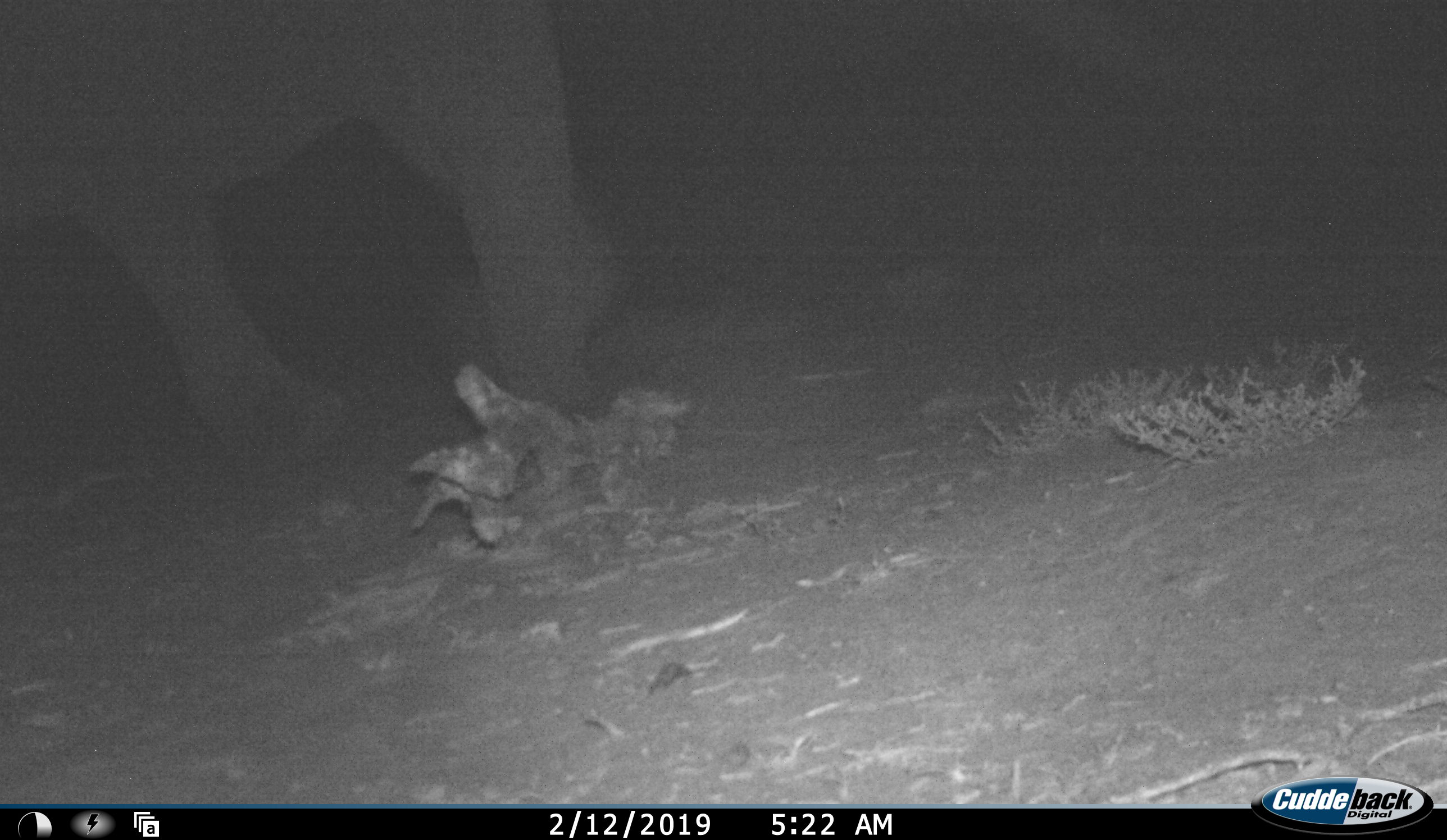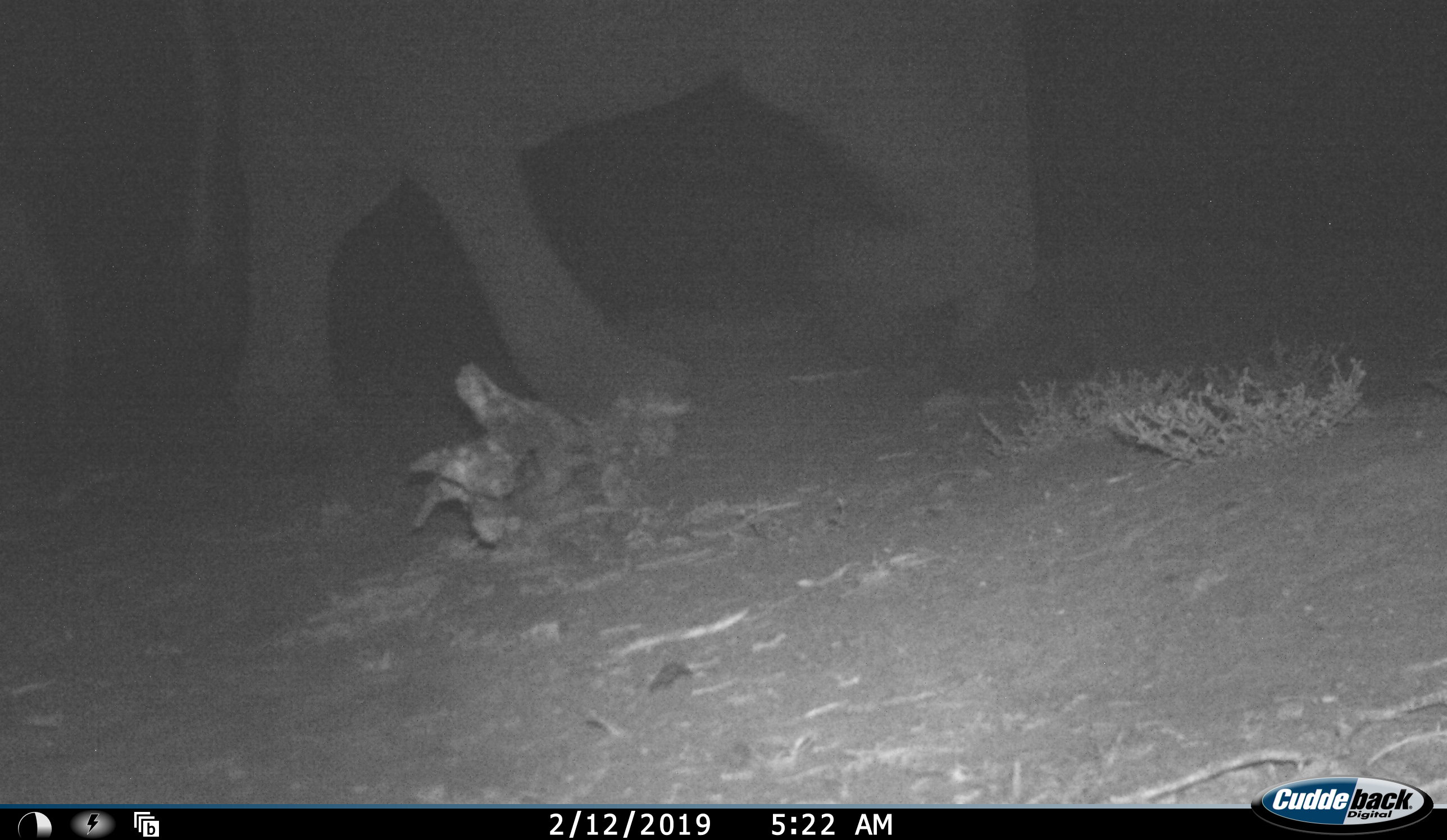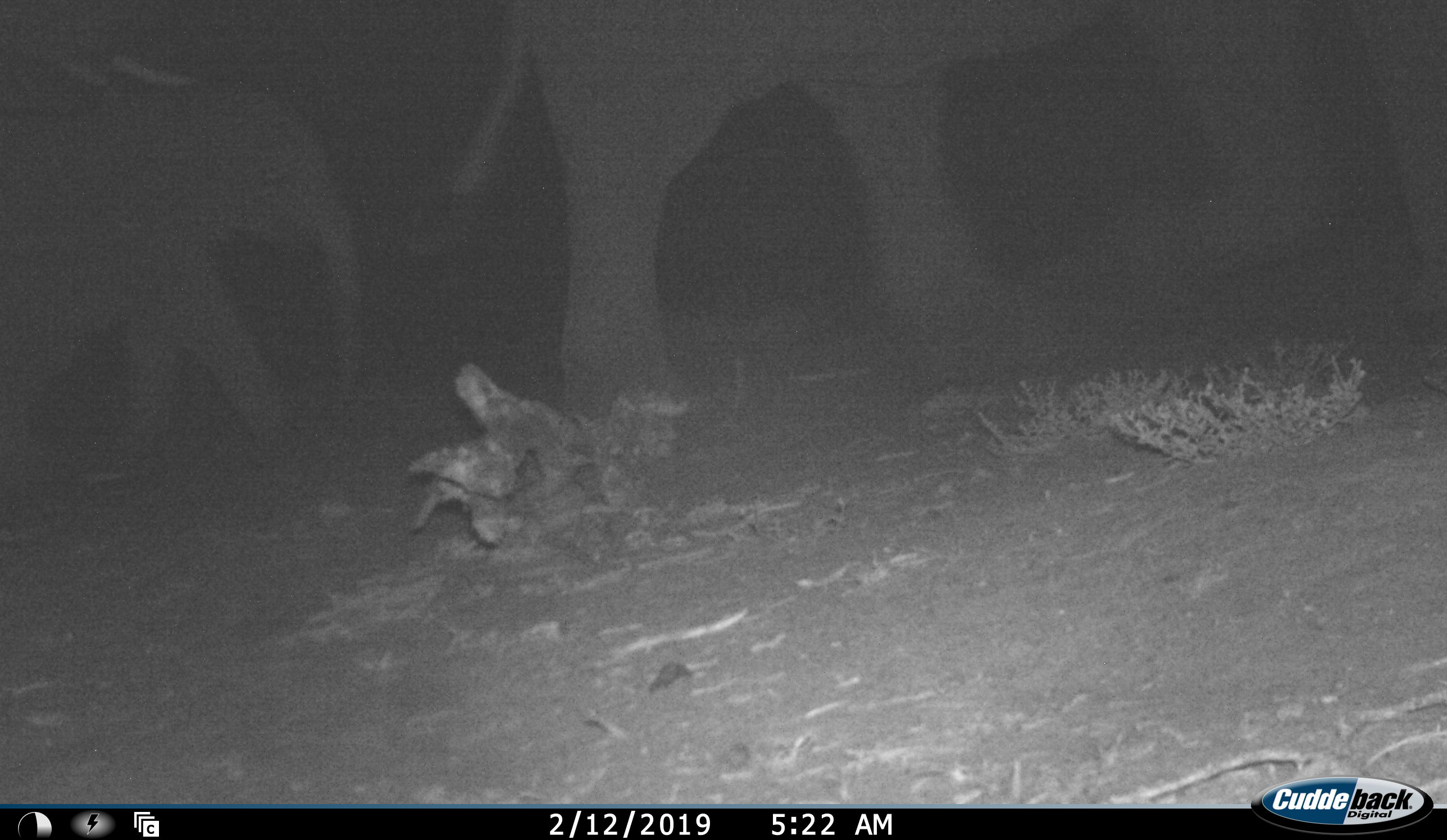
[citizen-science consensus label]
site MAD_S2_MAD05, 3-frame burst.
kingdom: Animalia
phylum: Chordata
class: Mammalia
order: Proboscidea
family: Elephantidae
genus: Loxodonta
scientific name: Loxodonta africana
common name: african bush elephant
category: elephant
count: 2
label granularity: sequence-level